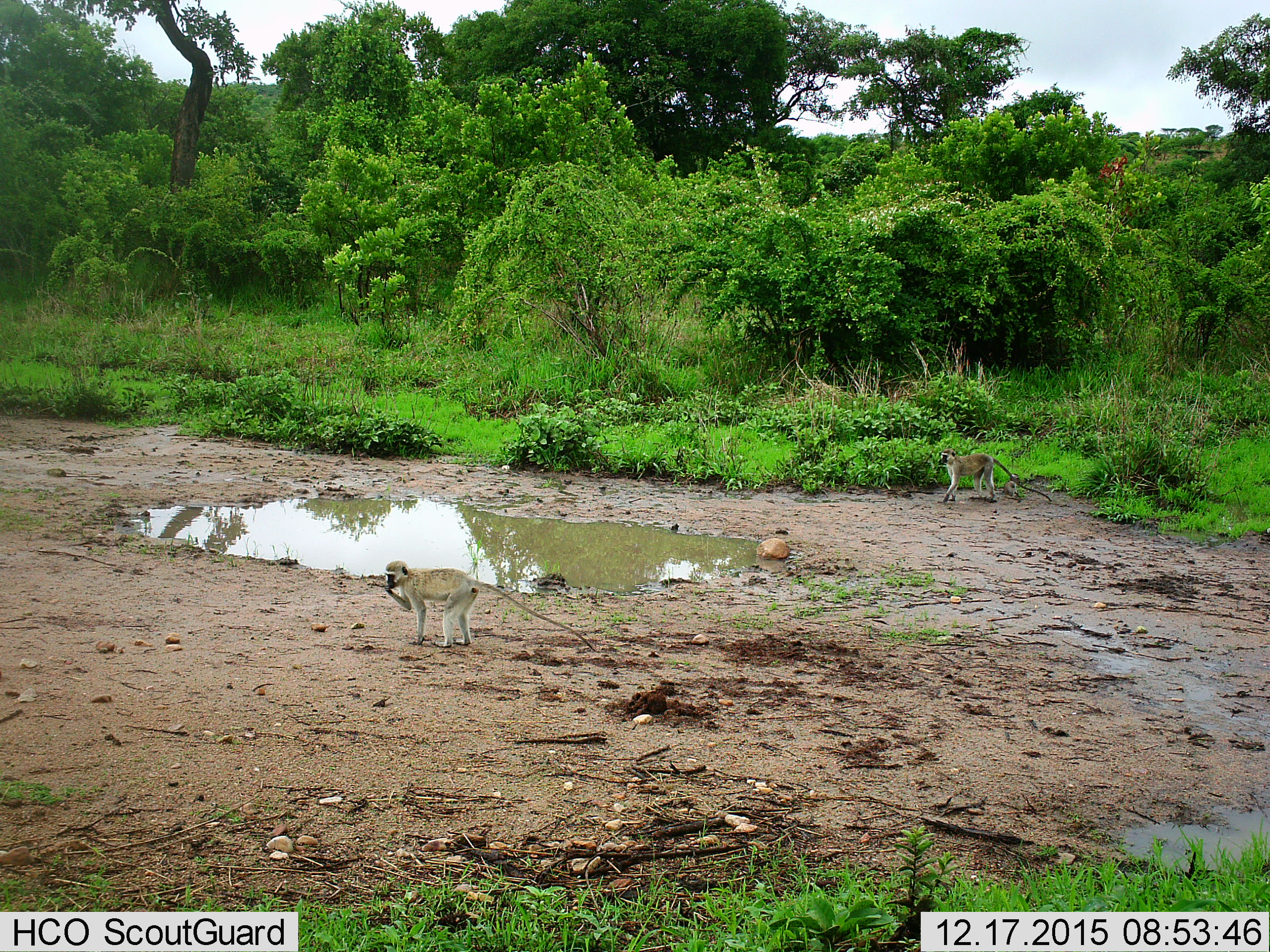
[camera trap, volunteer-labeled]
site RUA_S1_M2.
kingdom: Animalia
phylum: Chordata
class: Mammalia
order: Primates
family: Cercopithecidae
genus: Chlorocebus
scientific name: Chlorocebus pygerythrus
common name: vervet monkey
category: monkeyvervet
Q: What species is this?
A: Monkeyvervet (vervet monkey) (Chlorocebus pygerythrus).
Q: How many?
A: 2.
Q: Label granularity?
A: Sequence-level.